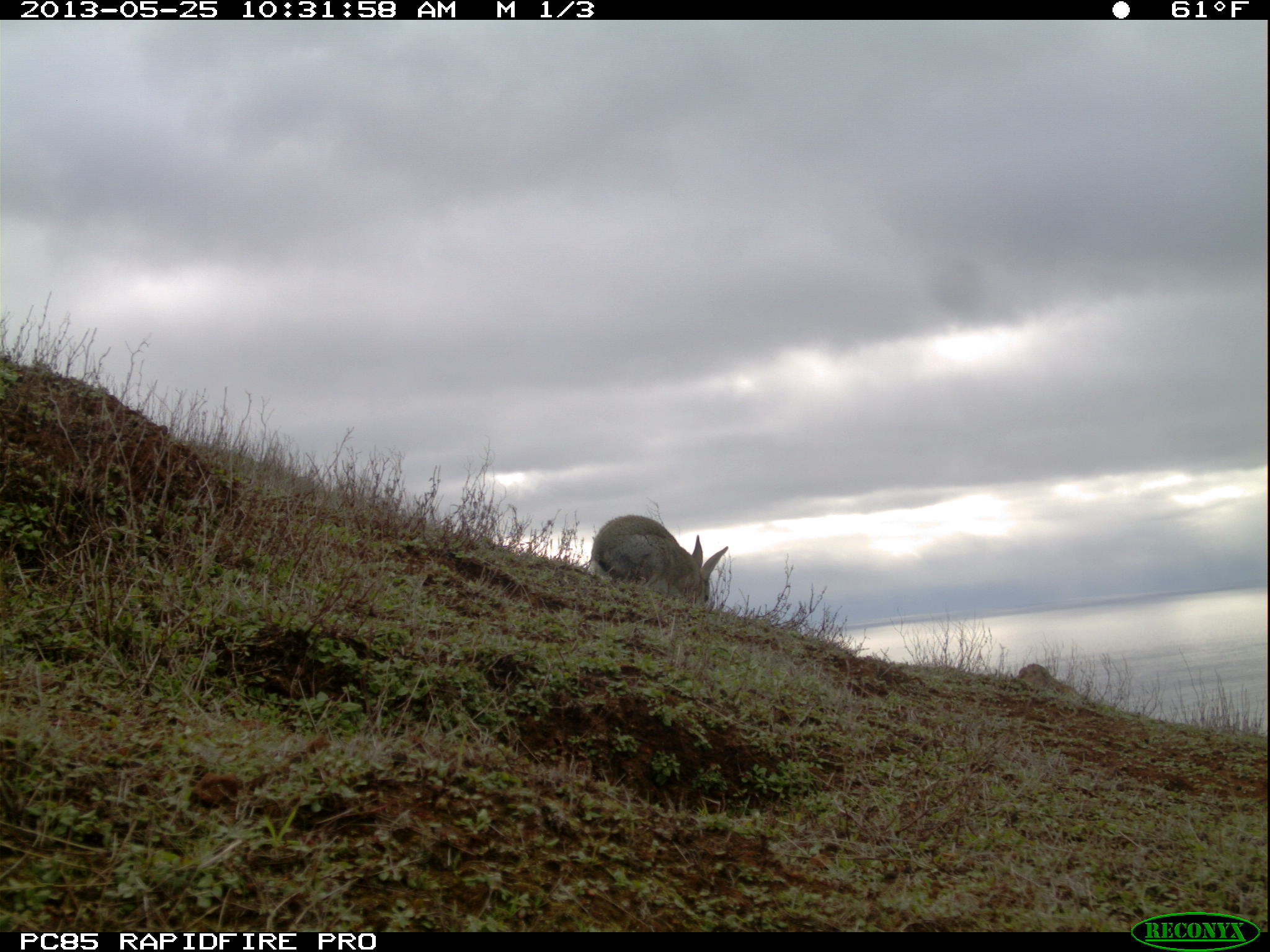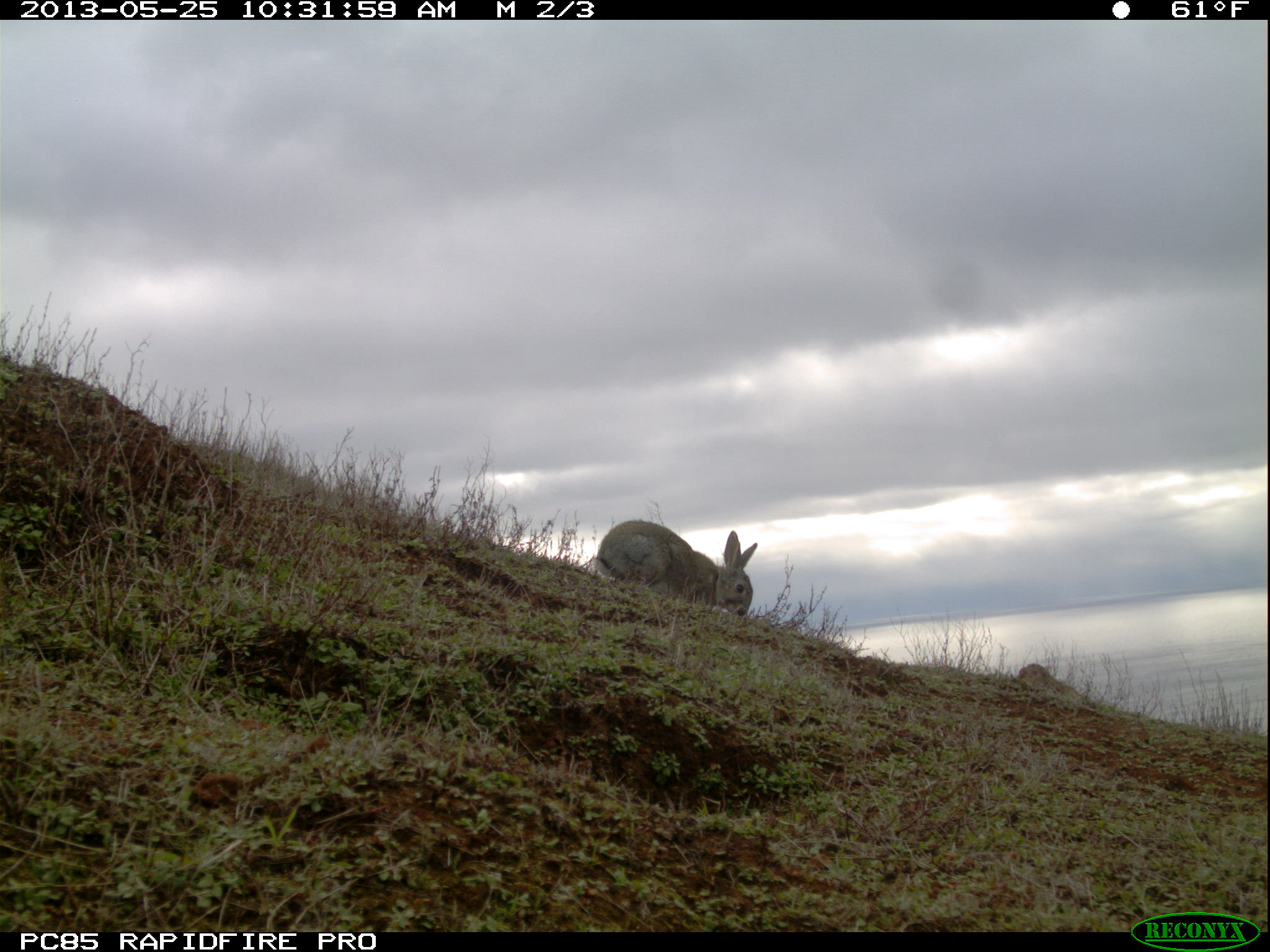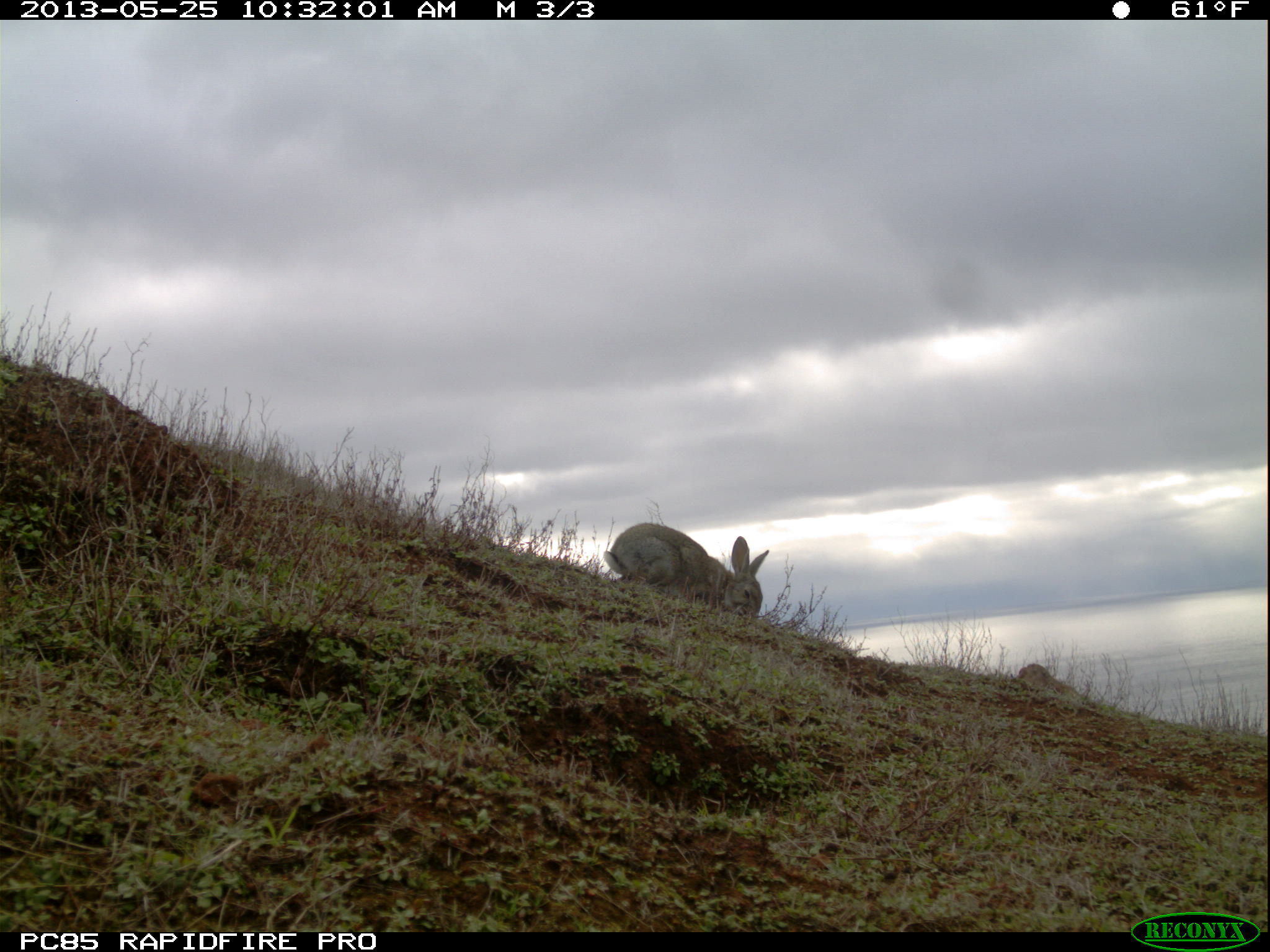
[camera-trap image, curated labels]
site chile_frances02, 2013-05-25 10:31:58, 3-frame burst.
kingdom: Animalia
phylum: Chordata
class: Mammalia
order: Lagomorpha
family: Leporidae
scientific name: Leporidae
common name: rabbits and hares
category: rabbit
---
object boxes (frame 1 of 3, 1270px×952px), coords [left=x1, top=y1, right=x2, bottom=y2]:
rabbit: [left=588, top=511, right=725, bottom=617]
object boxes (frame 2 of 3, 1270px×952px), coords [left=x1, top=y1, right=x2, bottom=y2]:
rabbit: [left=589, top=518, right=755, bottom=625]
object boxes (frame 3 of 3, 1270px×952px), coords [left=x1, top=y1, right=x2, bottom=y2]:
rabbit: [left=600, top=519, right=767, bottom=629]